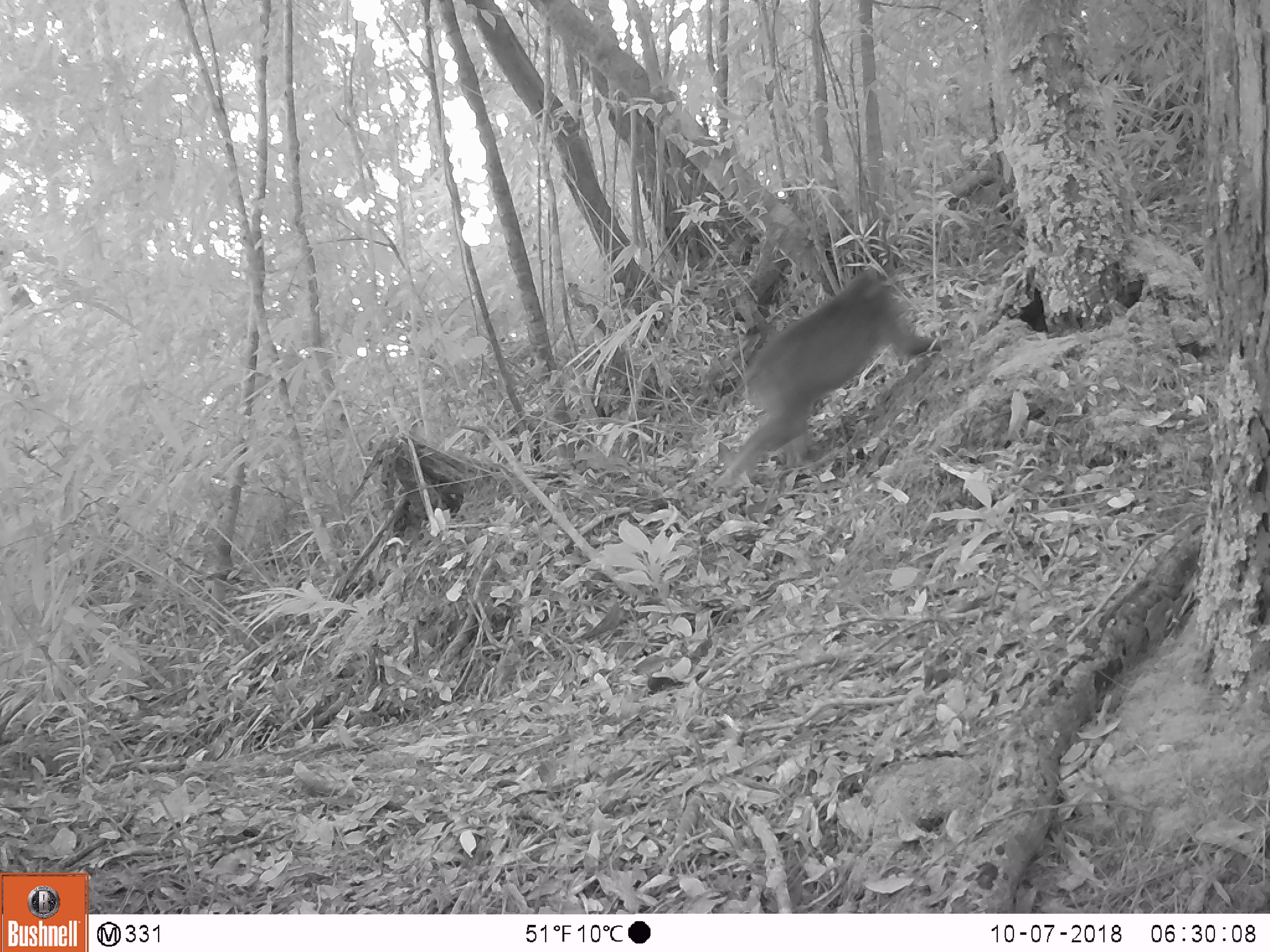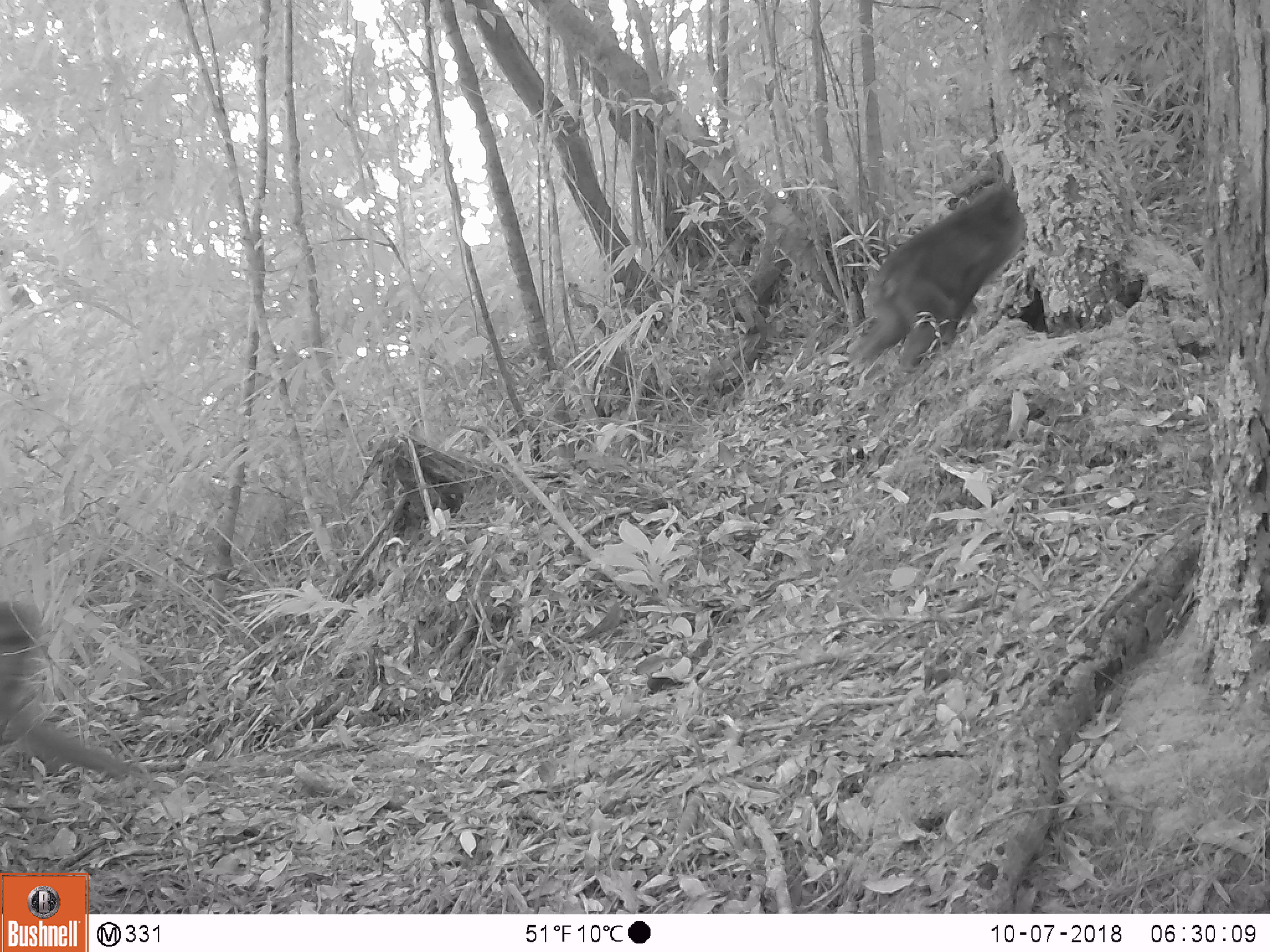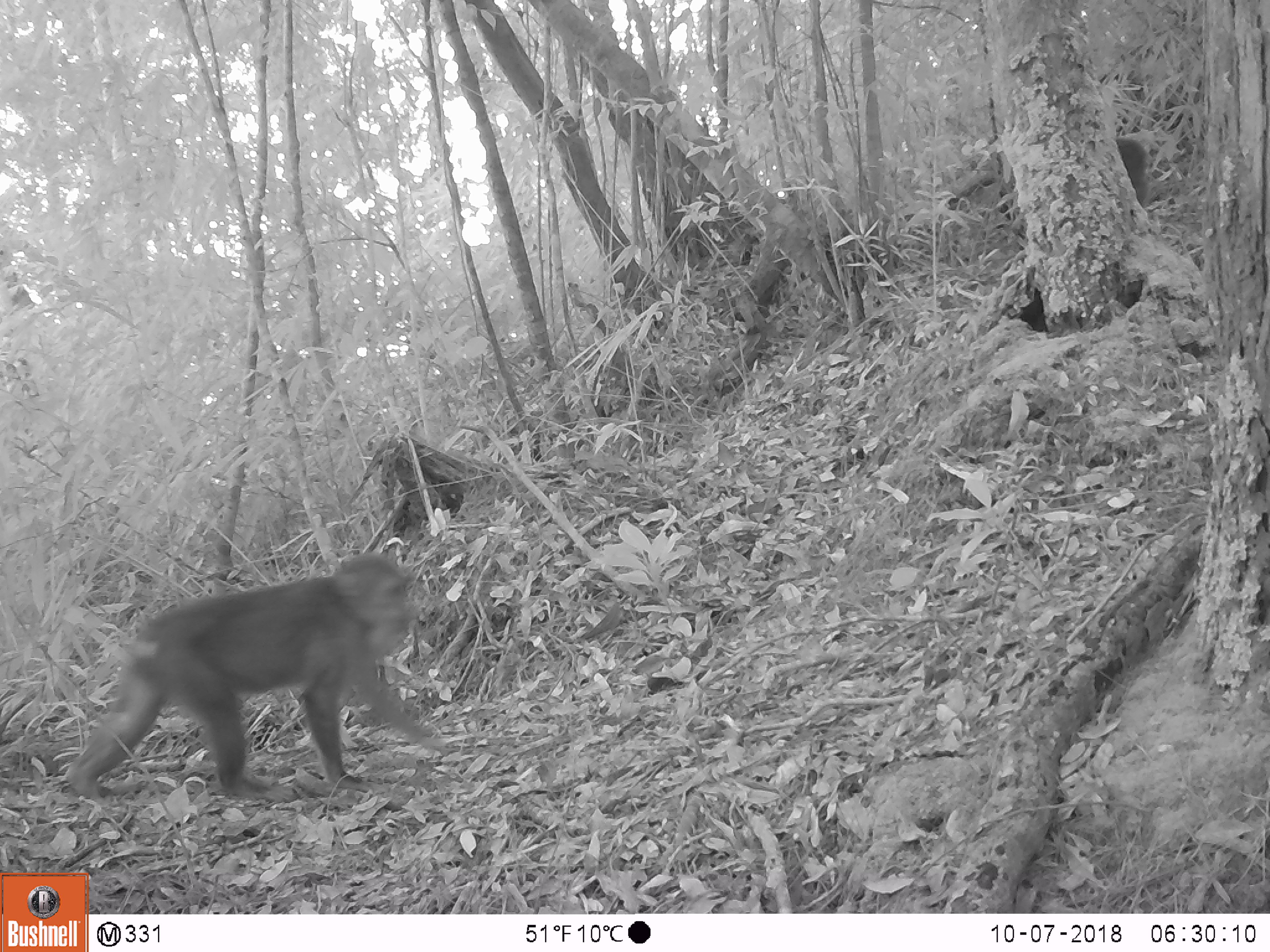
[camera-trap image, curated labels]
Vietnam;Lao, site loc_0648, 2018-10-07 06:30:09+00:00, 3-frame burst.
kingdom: Animalia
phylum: Chordata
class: Mammalia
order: Primates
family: Cercopithecidae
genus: Macaca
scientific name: Macaca arctoides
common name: stump-tailed macaque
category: stump tailed macaque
Stump tailed macaque (stump-tailed macaque) (Macaca arctoides). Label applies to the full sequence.